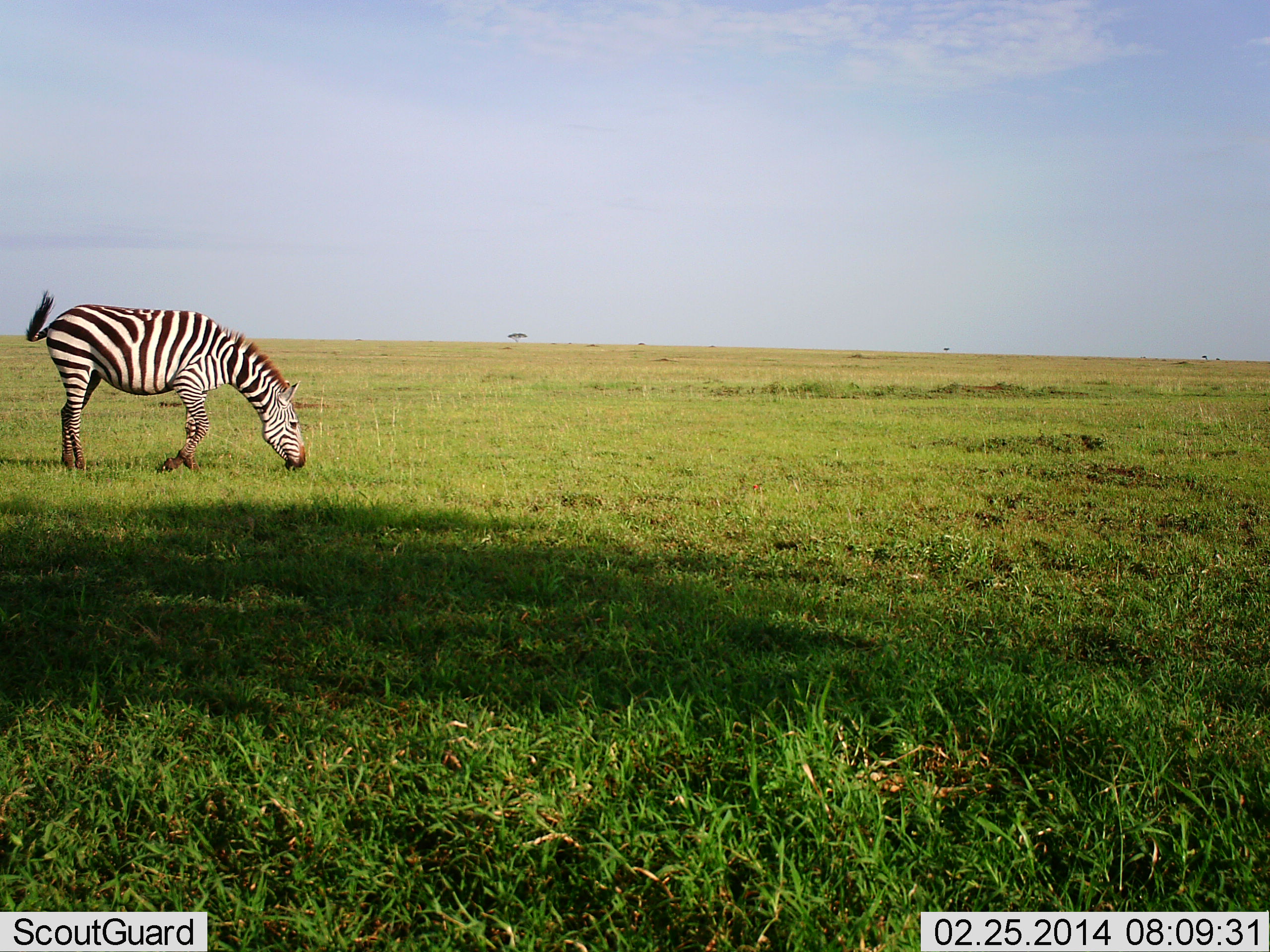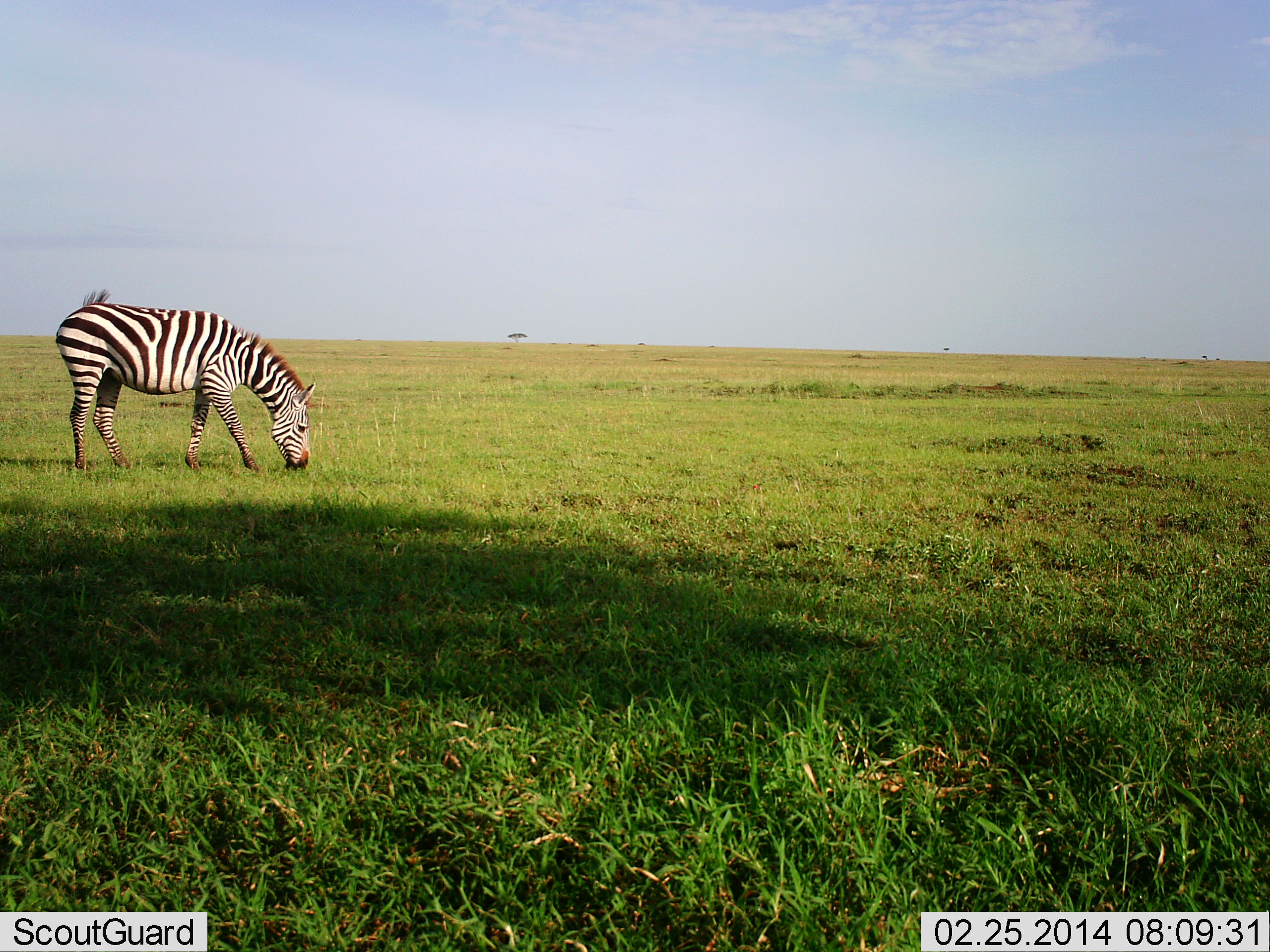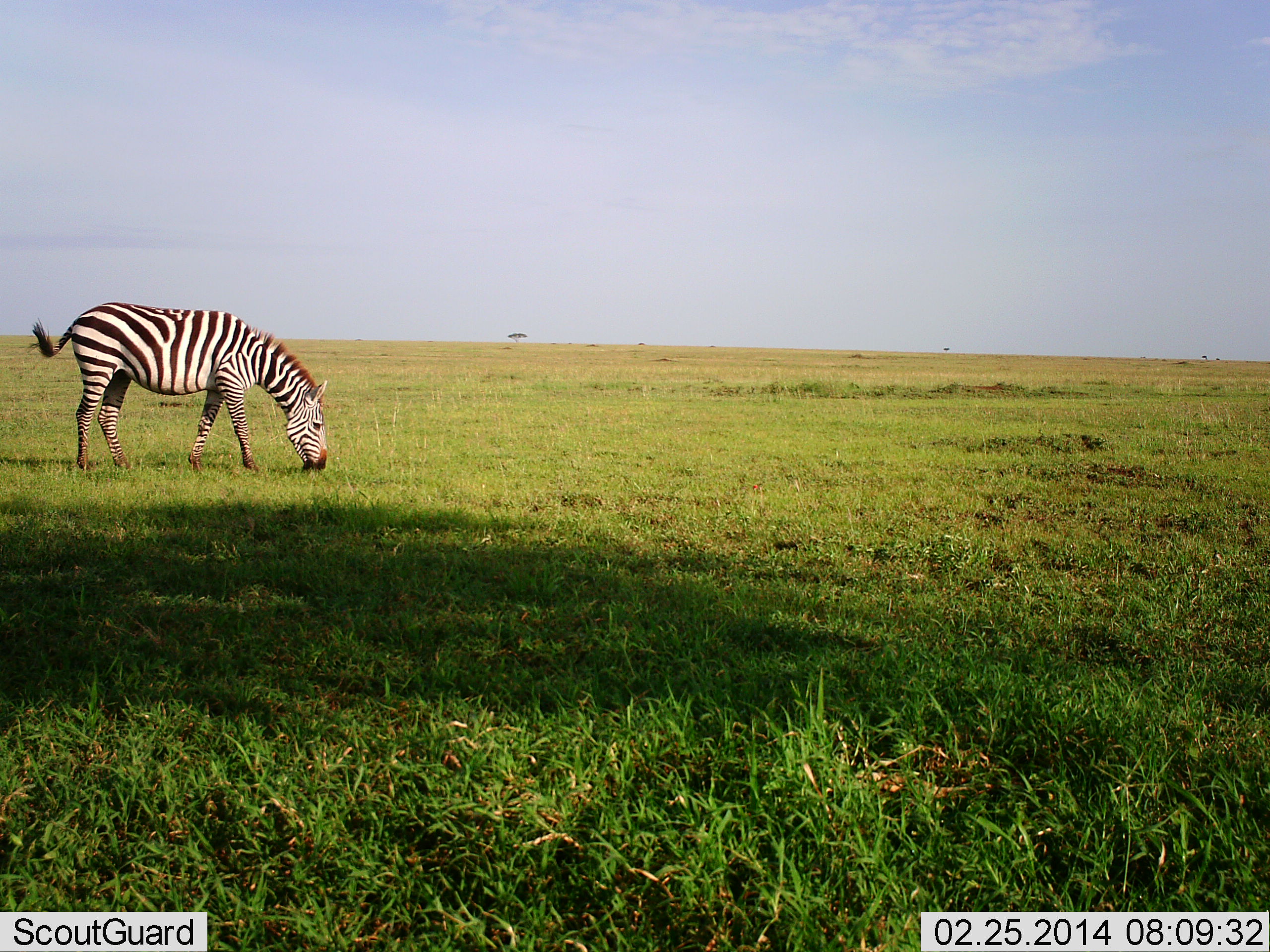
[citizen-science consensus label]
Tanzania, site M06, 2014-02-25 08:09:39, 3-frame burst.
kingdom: Animalia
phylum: Chordata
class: Mammalia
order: Perissodactyla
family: Equidae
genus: Equus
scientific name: Equus quagga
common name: plains zebra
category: zebra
Zebra (plains zebra) (Equus quagga), count 1. Behavior (volunteer vote fractions): standing 20%, resting 0%, moving 10%, interacting 0%. Young present (vote fraction): 0%. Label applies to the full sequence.